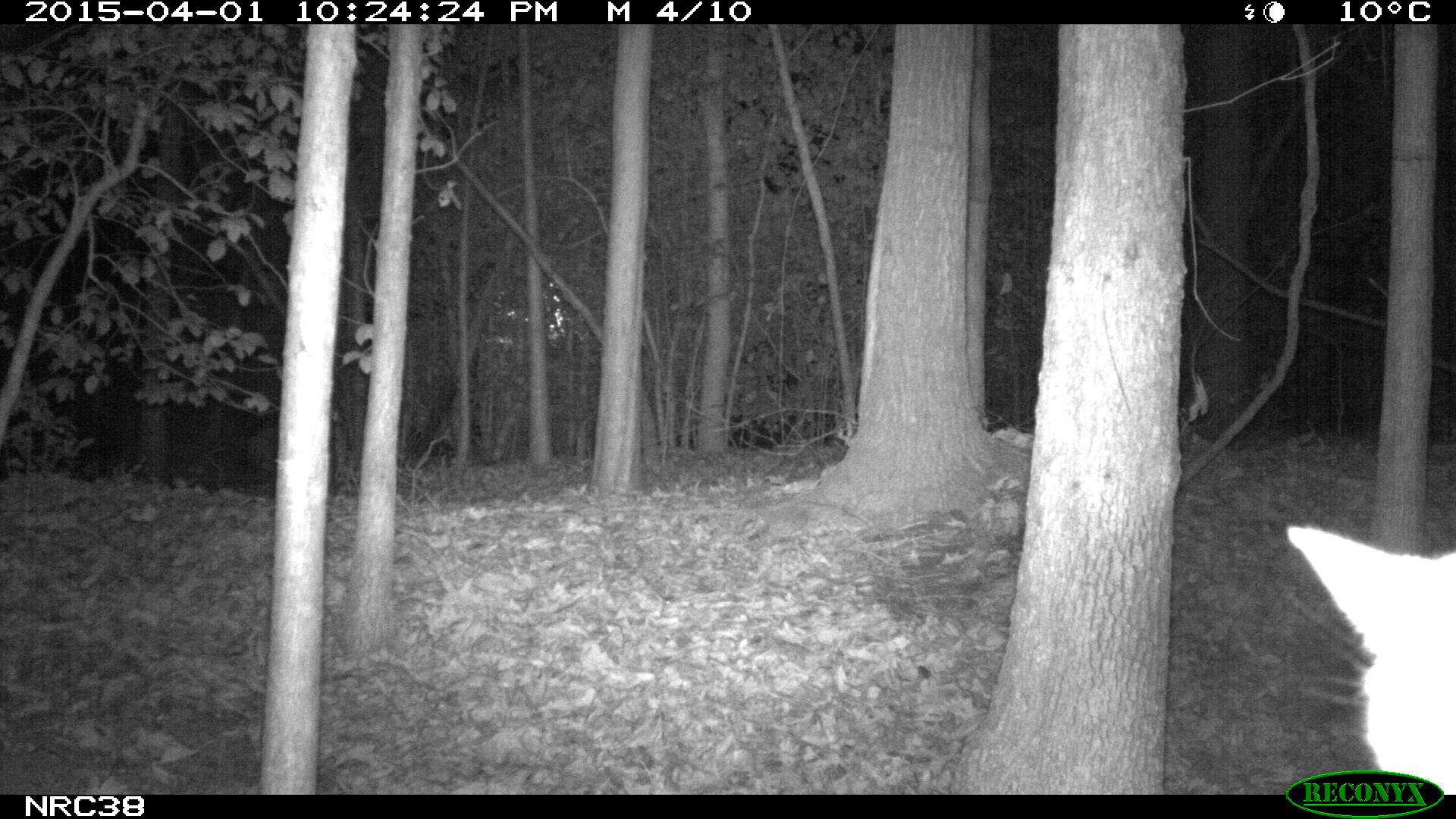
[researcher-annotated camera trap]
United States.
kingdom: Animalia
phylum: Chordata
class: Mammalia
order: Carnivora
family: Felidae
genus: Felis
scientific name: Felis catus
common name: domestic cat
Domestic Cat (Felis catus).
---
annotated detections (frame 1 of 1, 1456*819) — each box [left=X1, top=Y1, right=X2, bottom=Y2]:
Domestic Cat: [left=1279, top=489, right=1456, bottom=776]